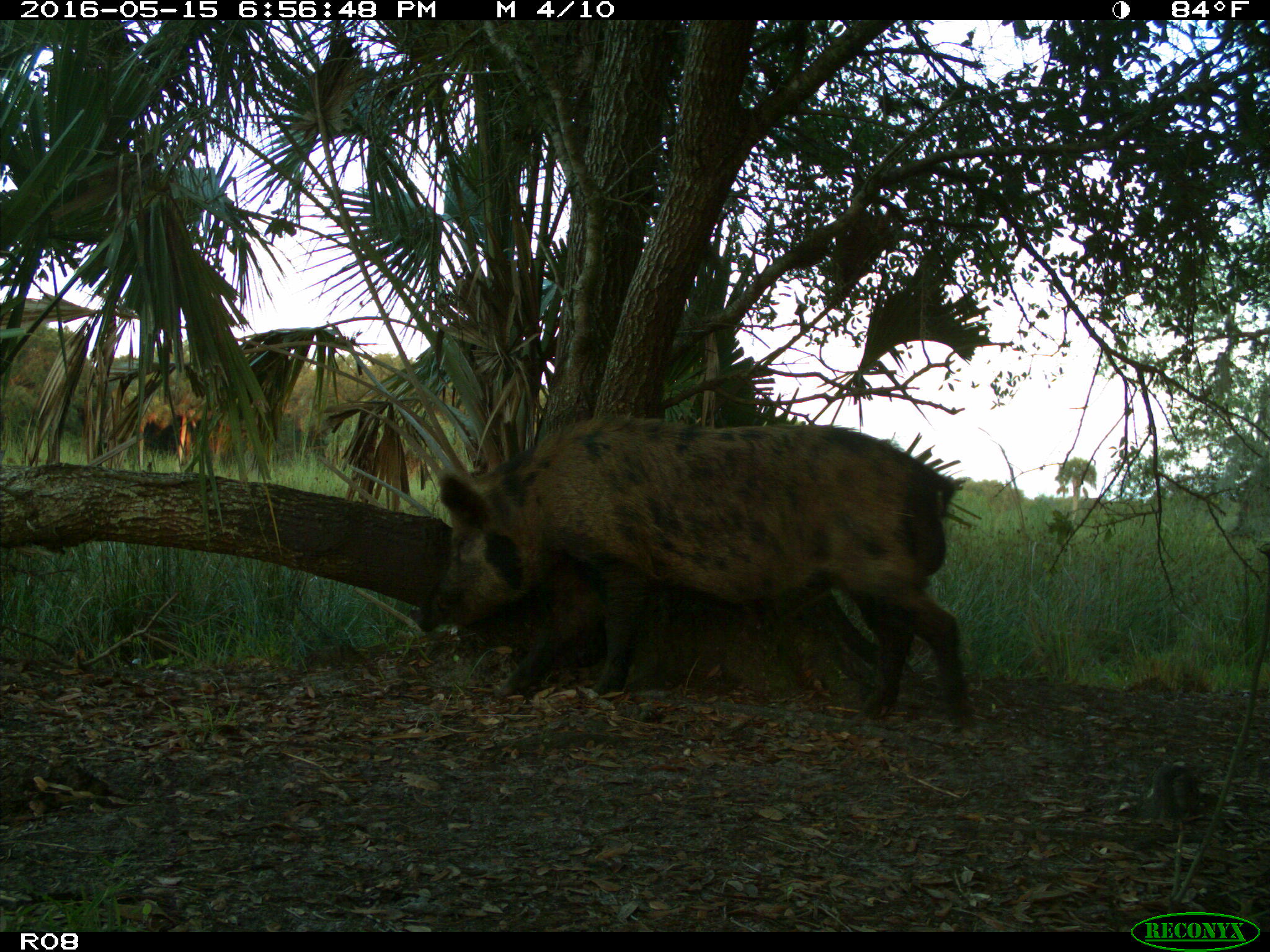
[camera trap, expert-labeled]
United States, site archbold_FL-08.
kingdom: Animalia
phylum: Chordata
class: Mammalia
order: Artiodactyla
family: Suidae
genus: Sus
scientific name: Sus scrofa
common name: wild boar